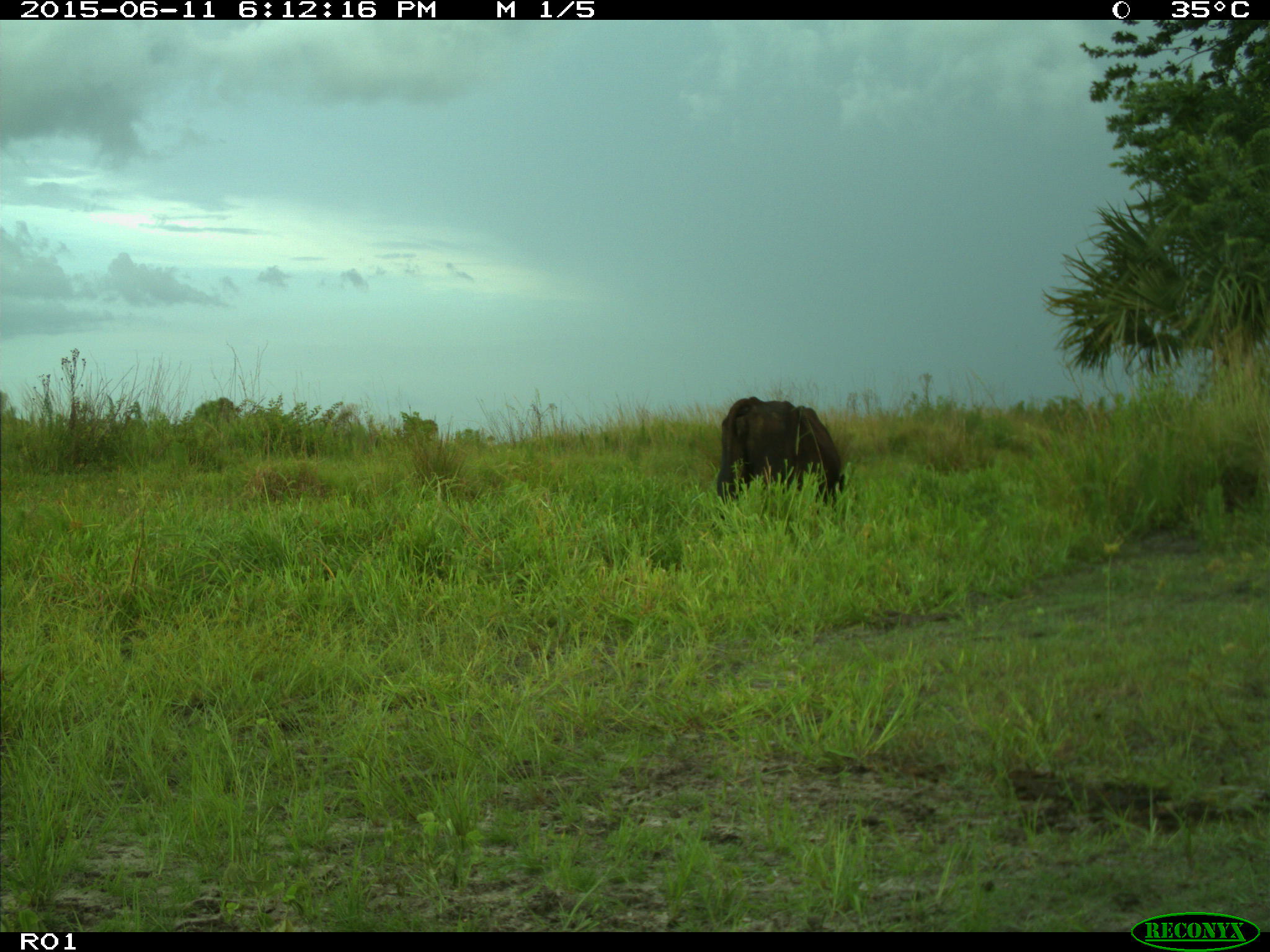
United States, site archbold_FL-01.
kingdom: Animalia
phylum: Chordata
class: Mammalia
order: Artiodactyla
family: Bovidae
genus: Bos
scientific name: Bos taurus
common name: domestic cow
Bos taurus (domestic cow).